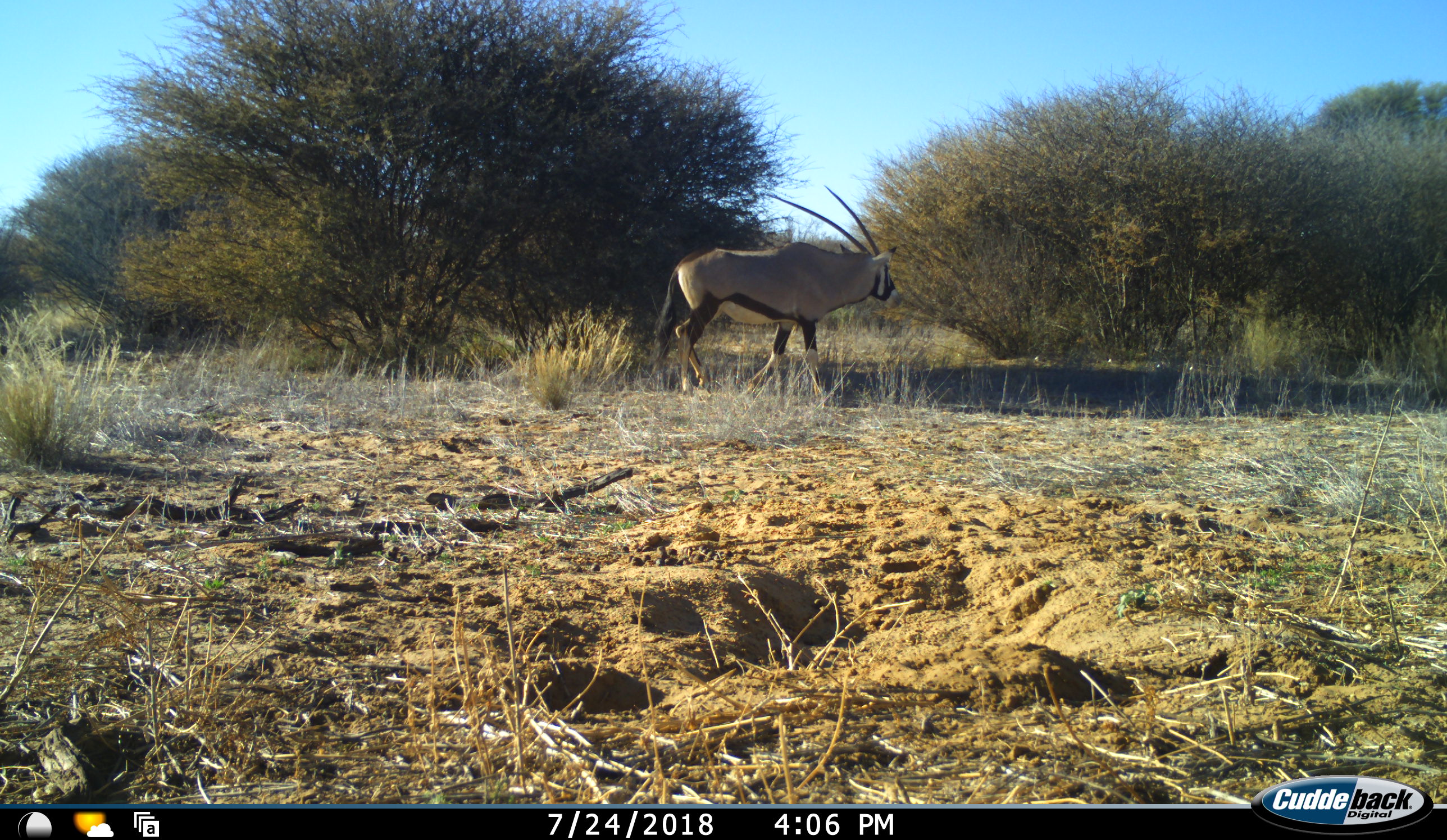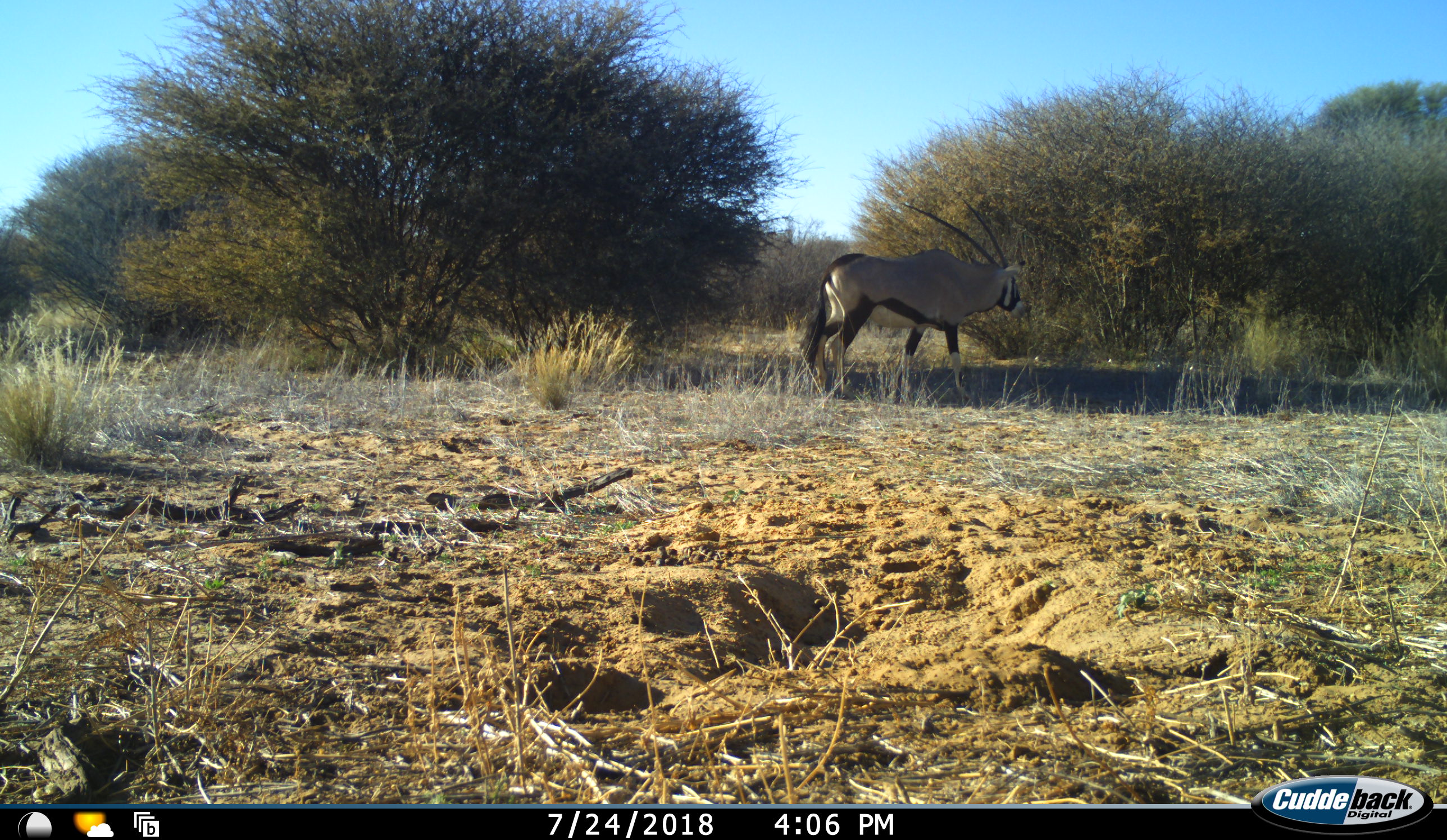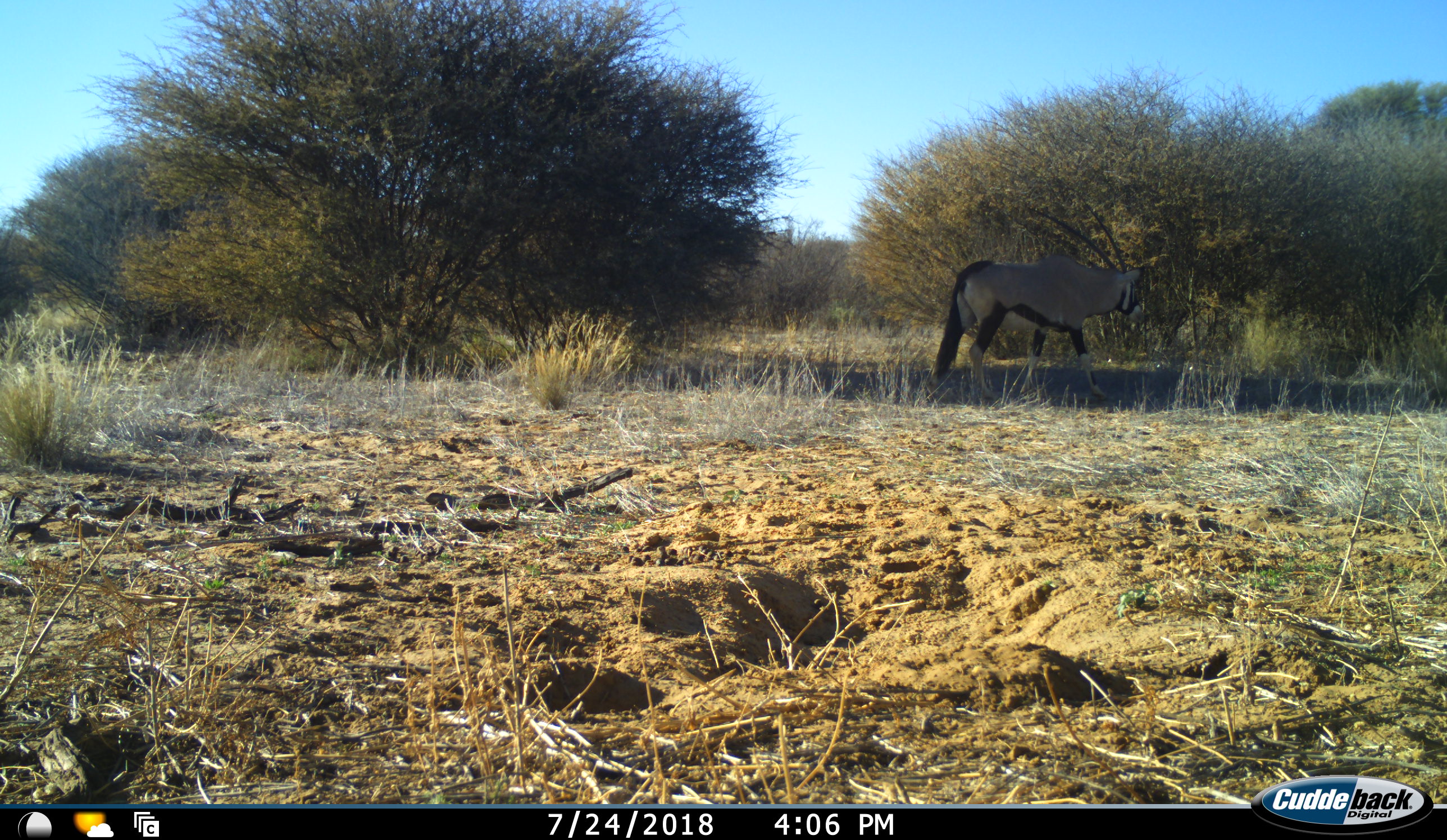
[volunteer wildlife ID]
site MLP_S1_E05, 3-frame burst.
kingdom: Animalia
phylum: Chordata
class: Mammalia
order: Artiodactyla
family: Bovidae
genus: Oryx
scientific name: Oryx gazella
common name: gemsbok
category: oryx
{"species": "oryx (gemsbok) (Oryx gazella)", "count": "1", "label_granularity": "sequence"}